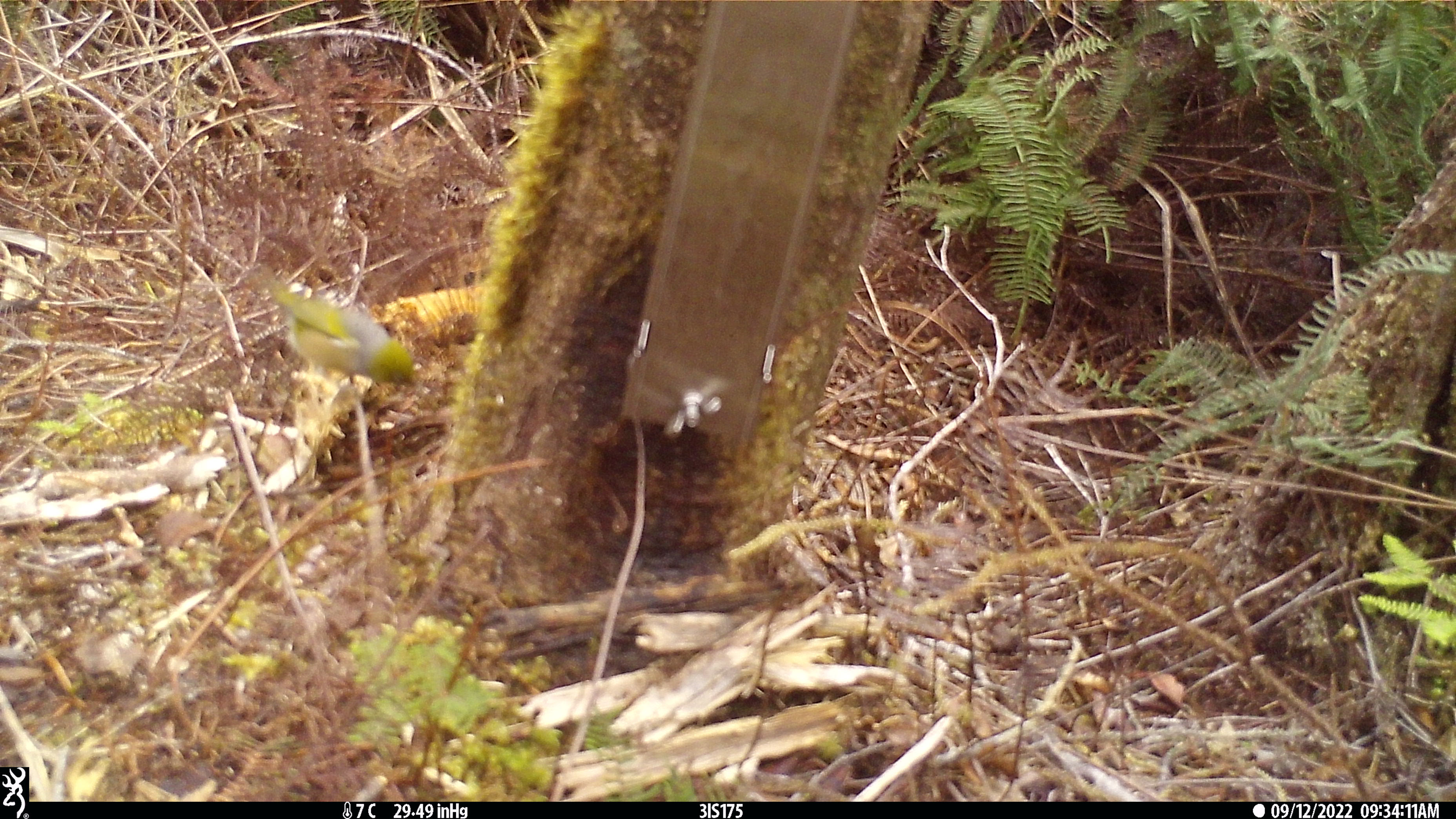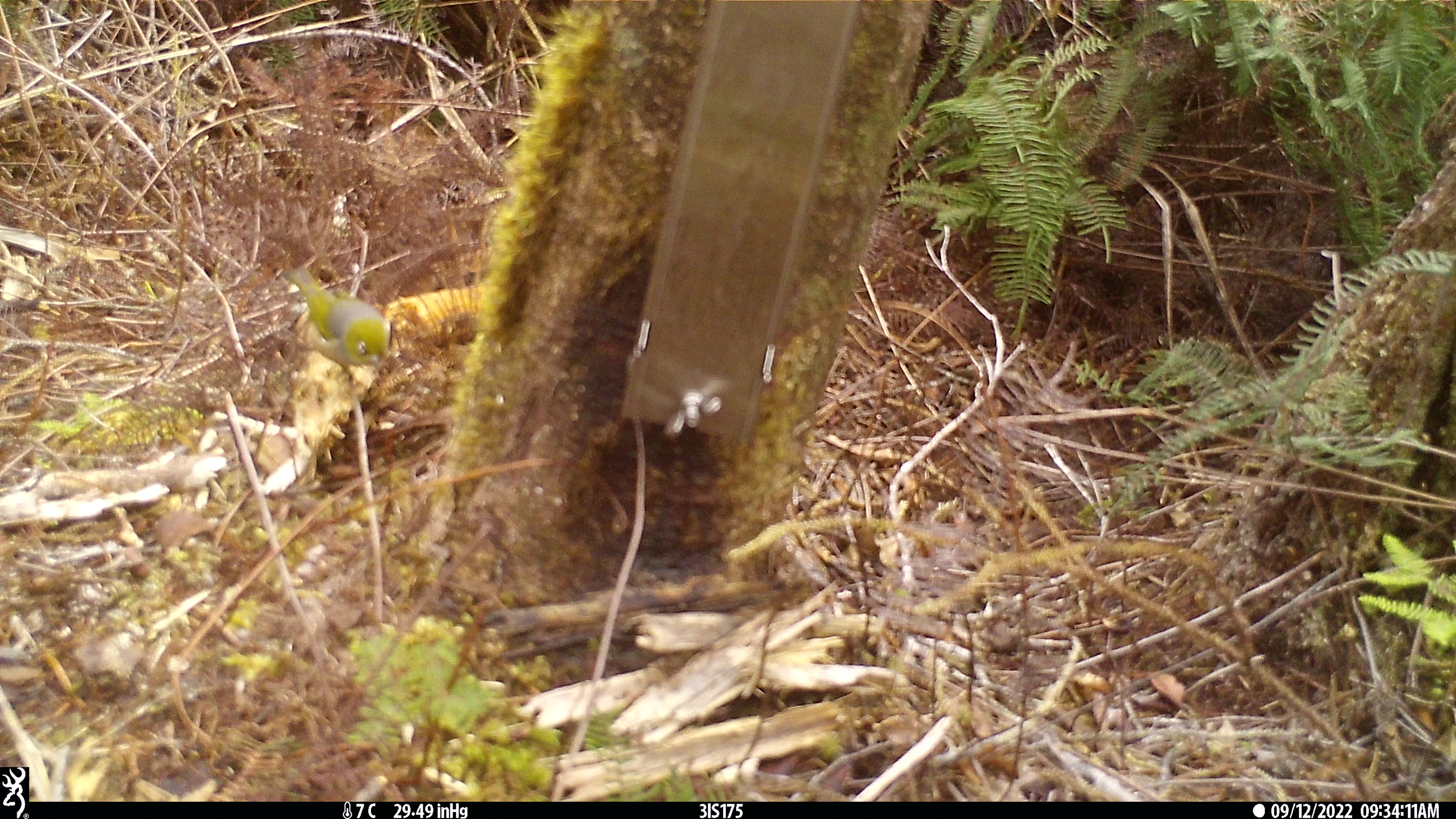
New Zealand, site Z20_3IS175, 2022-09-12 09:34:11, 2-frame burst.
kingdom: Animalia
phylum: Chordata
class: Aves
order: Passeriformes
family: Zosteropidae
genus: Zosterops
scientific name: Zosterops lateralis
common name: silvereye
Silvereye (Zosterops lateralis).